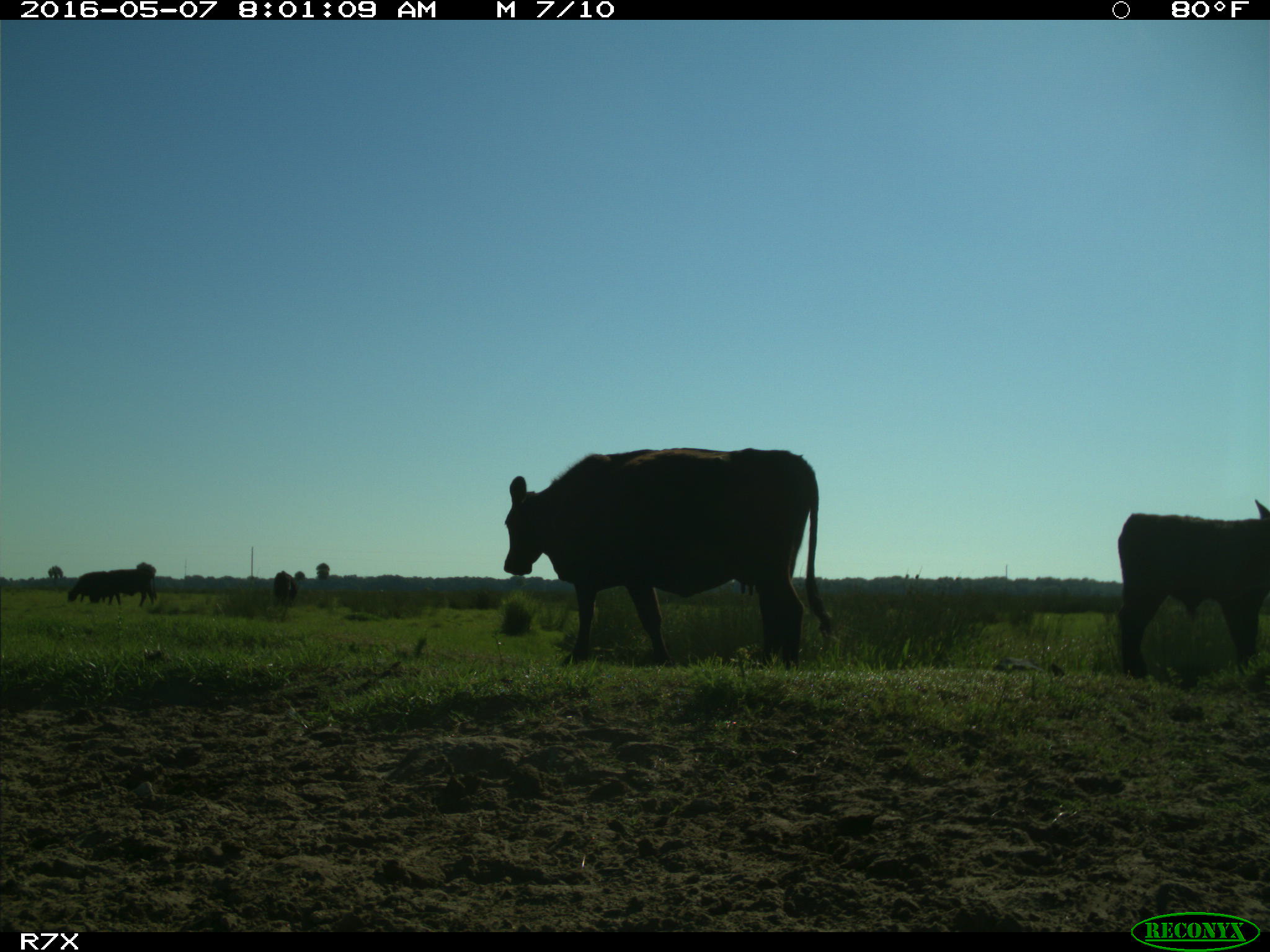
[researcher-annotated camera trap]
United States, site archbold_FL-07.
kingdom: Animalia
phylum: Chordata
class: Mammalia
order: Artiodactyla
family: Bovidae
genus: Bos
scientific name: Bos taurus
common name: domestic cow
Bos taurus (domestic cow).